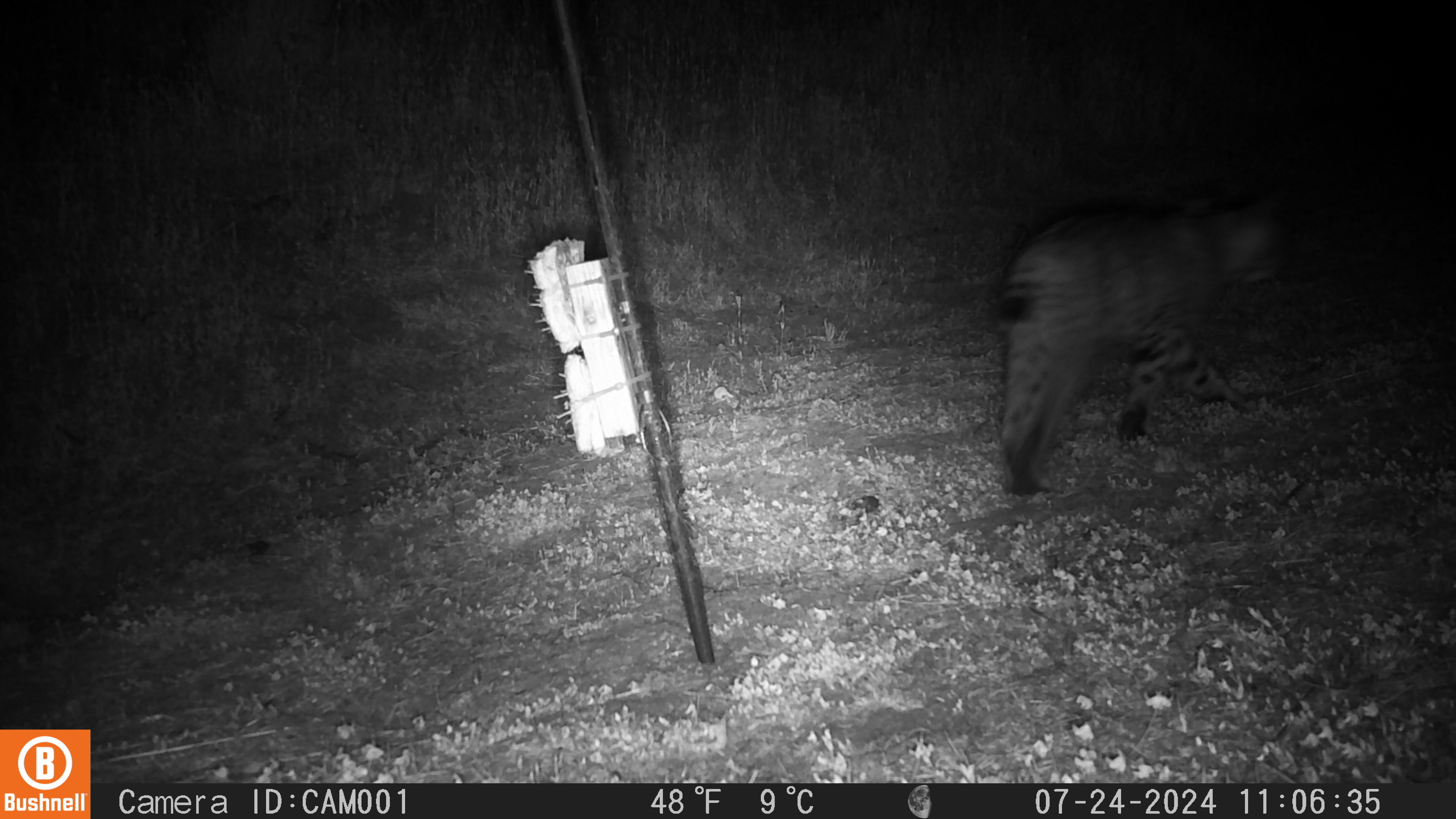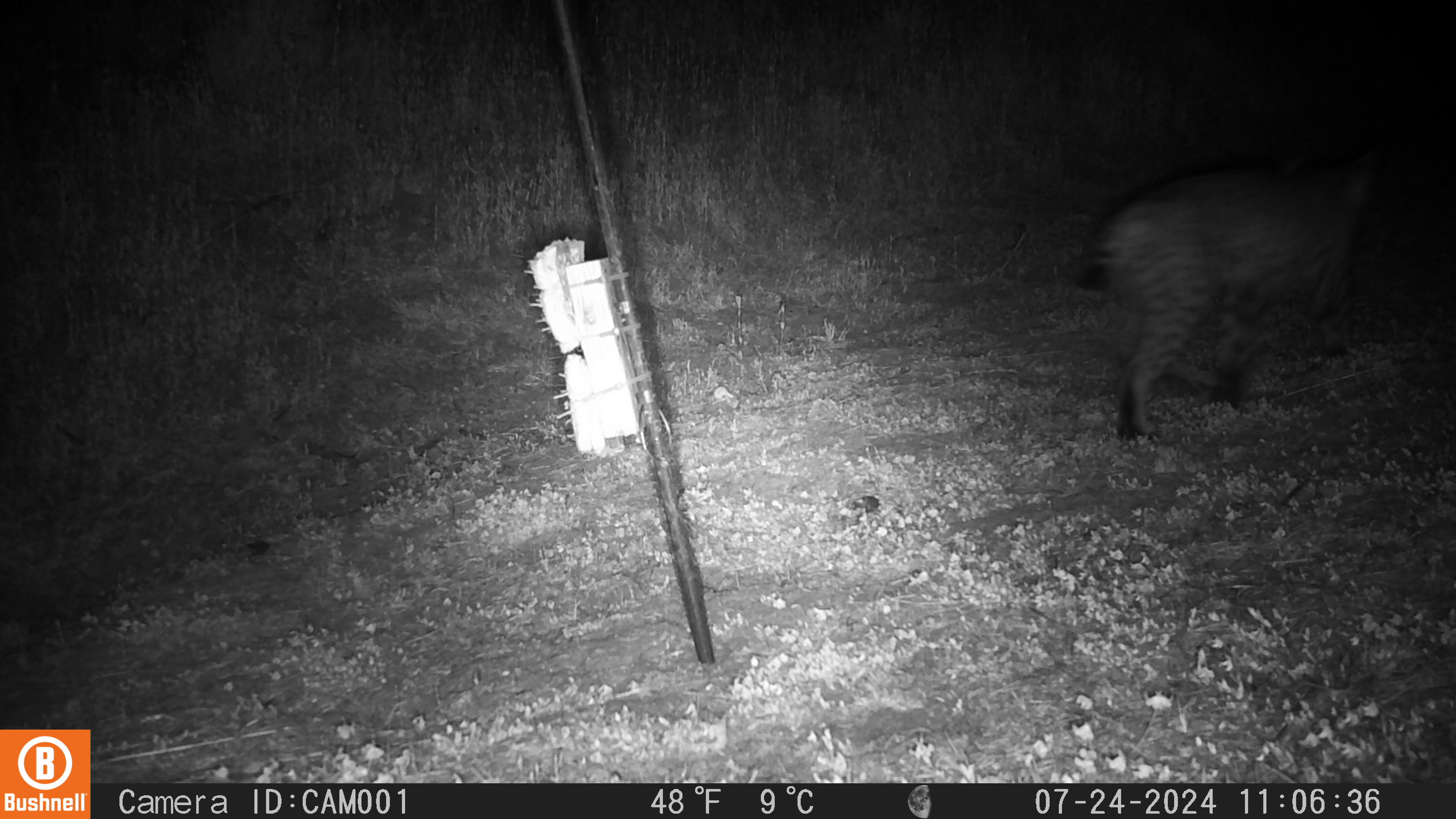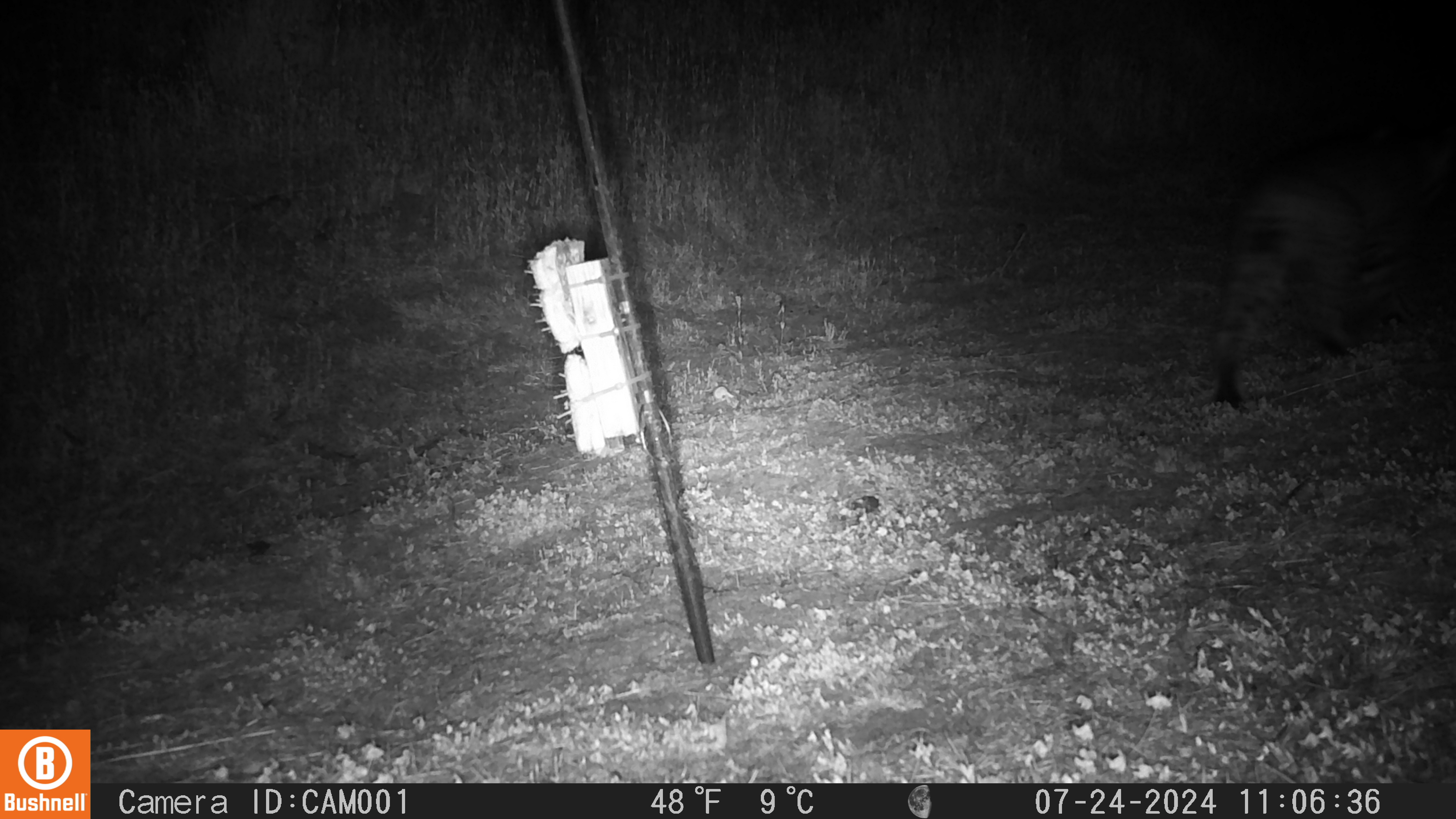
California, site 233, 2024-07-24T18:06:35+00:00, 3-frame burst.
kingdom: Animalia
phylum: Chordata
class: Mammalia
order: Carnivora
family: Felidae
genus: Lynx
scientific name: Lynx rufus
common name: bobcat